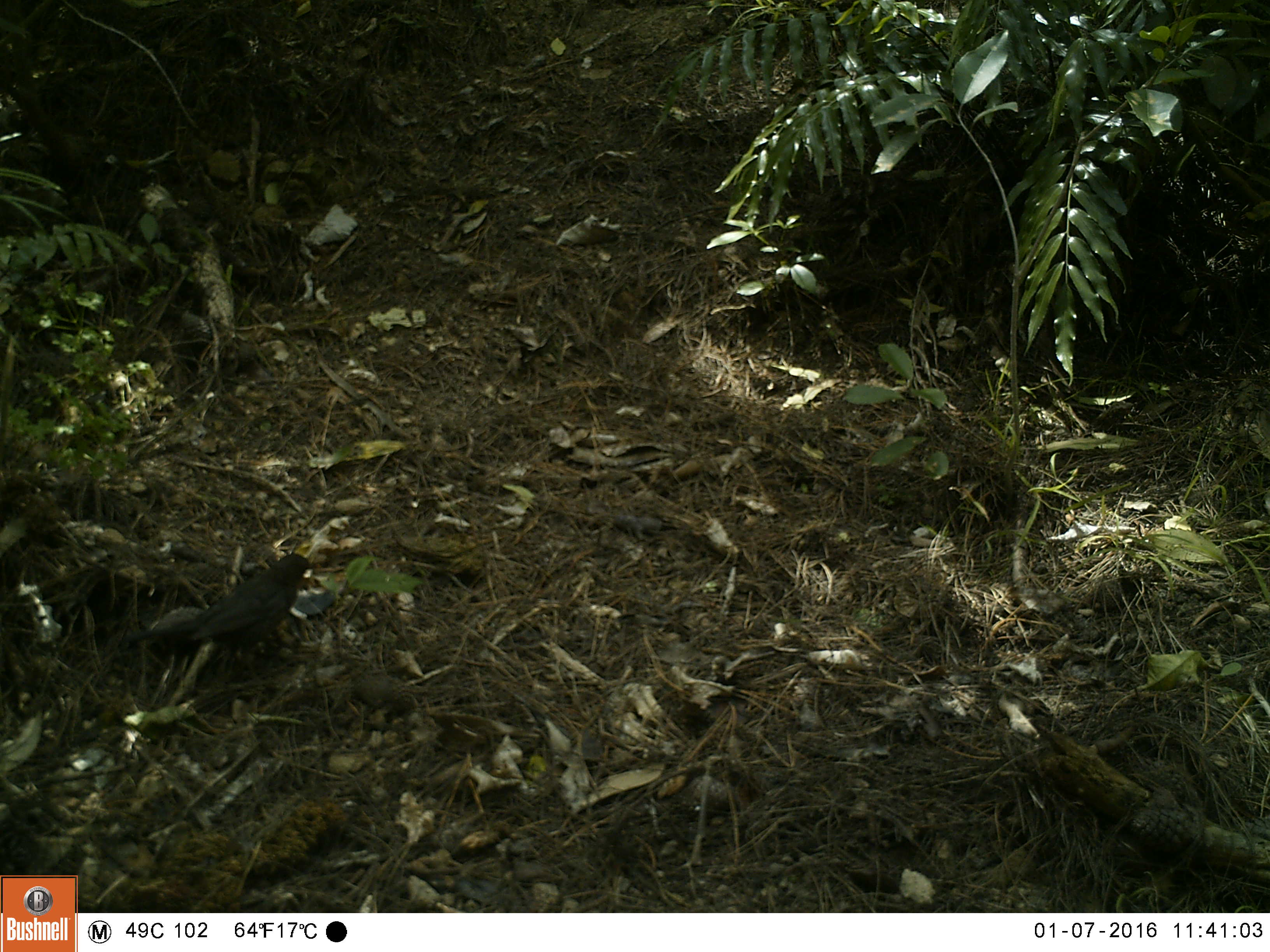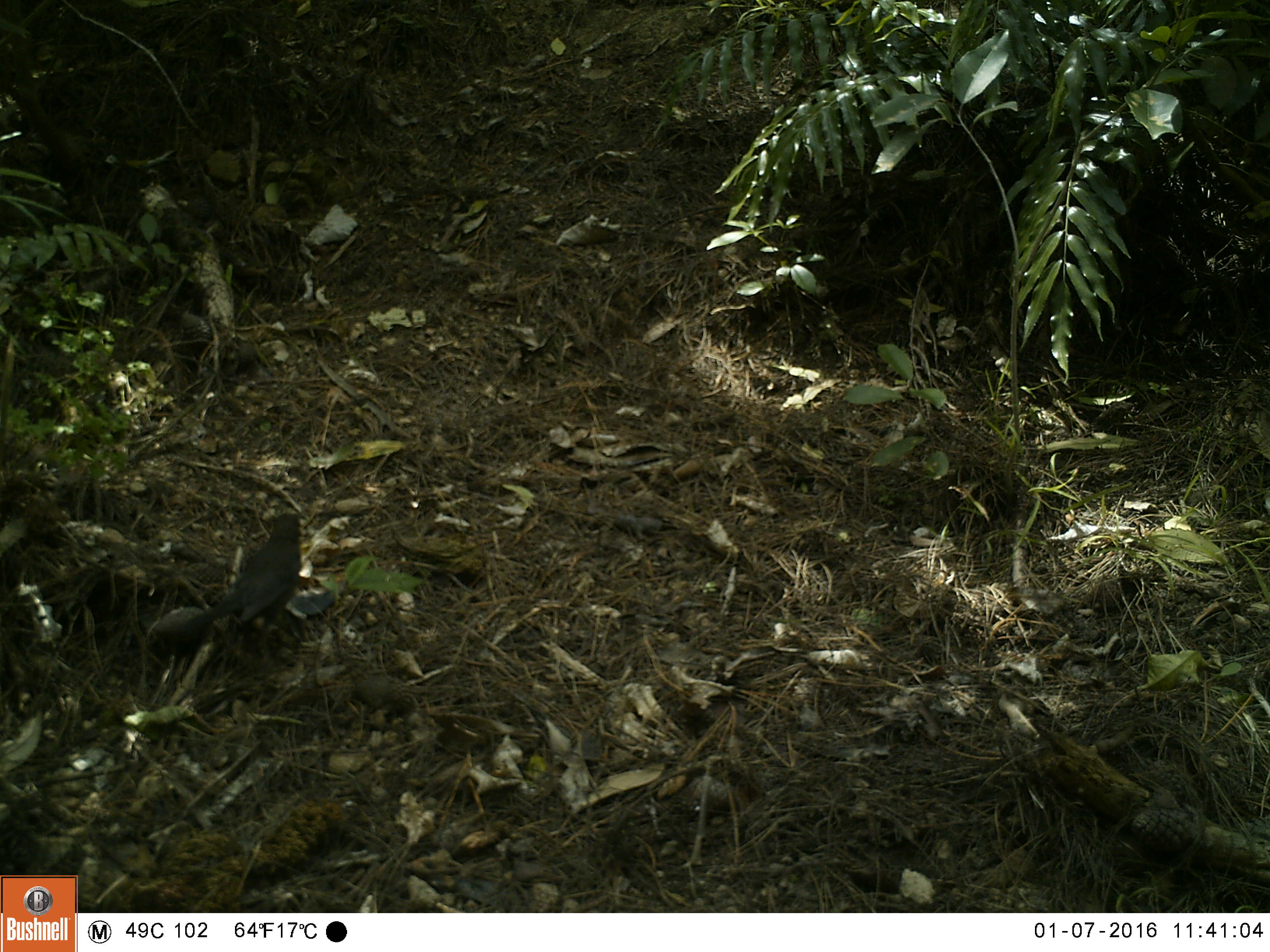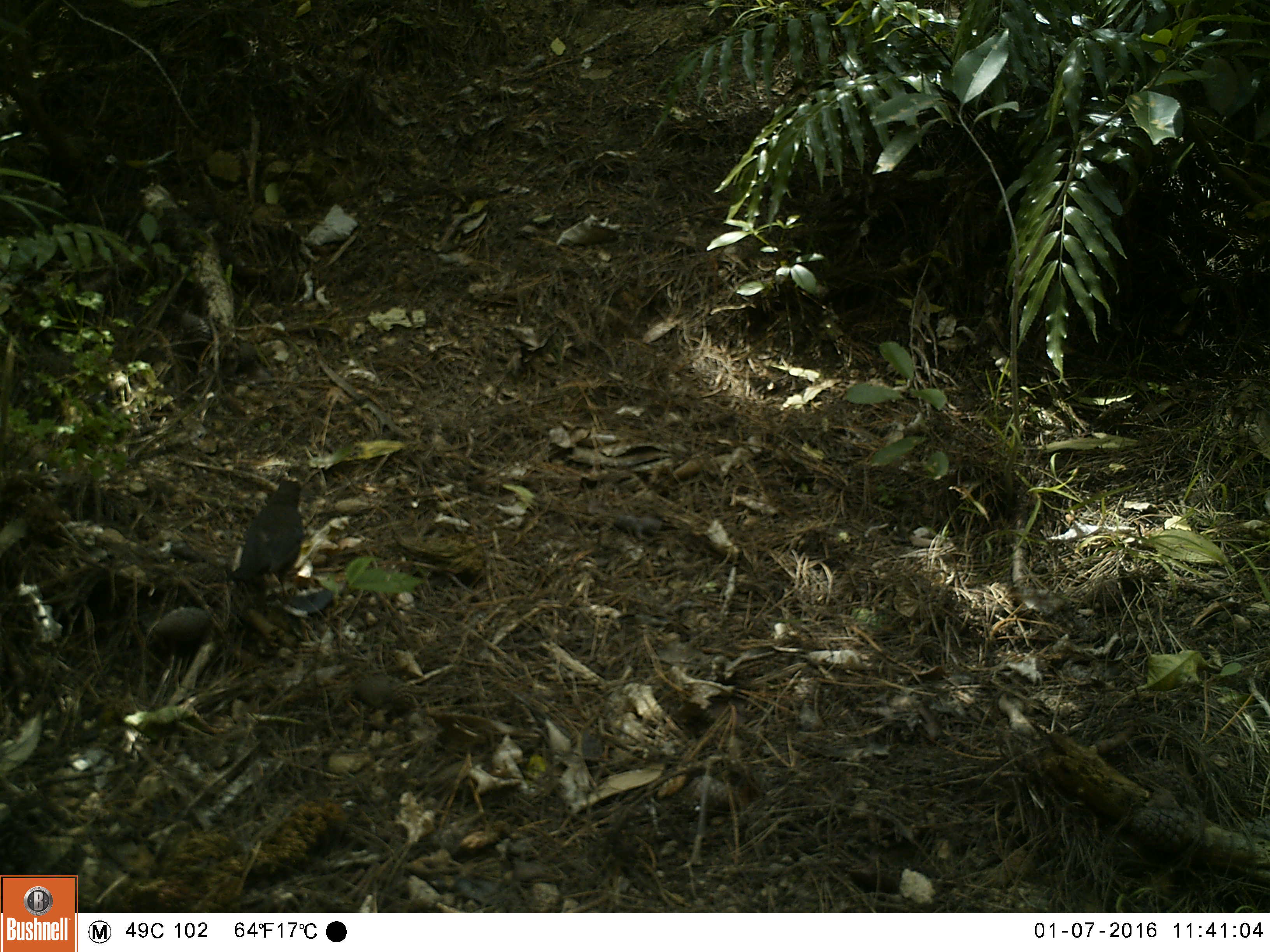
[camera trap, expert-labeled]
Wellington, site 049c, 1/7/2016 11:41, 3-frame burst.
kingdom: Animalia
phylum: Chordata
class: Aves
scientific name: Aves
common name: bird